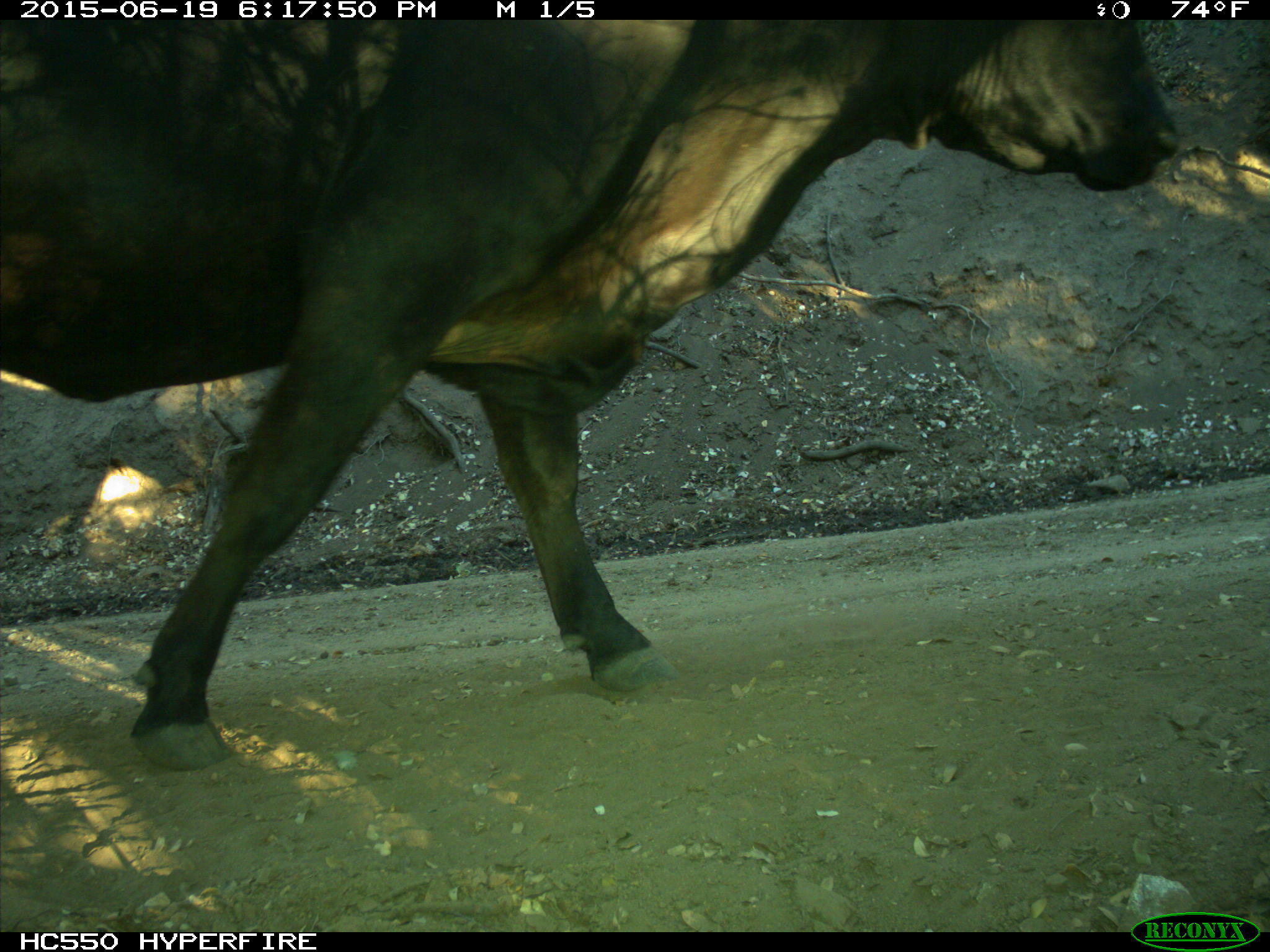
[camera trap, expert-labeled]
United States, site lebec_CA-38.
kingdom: Animalia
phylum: Chordata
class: Mammalia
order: Artiodactyla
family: Bovidae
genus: Bos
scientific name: Bos taurus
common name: domestic cow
Bos taurus (domestic cow).